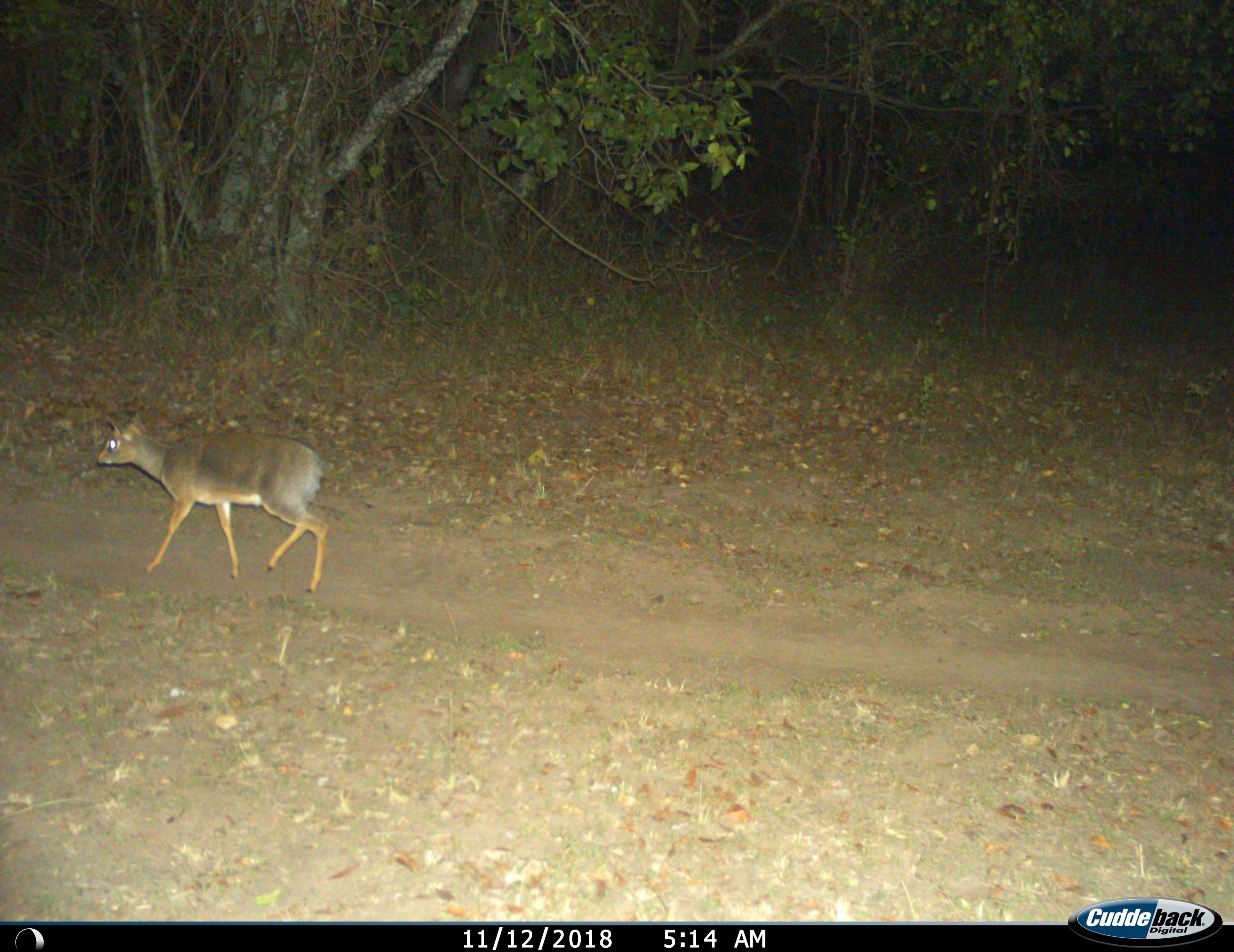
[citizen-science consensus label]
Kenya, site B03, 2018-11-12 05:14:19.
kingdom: Animalia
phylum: Chordata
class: Mammalia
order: Artiodactyla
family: Bovidae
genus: Madoqua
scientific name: Madoqua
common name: dikdik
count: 1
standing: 0%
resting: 0%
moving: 100%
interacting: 0%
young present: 0%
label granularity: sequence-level